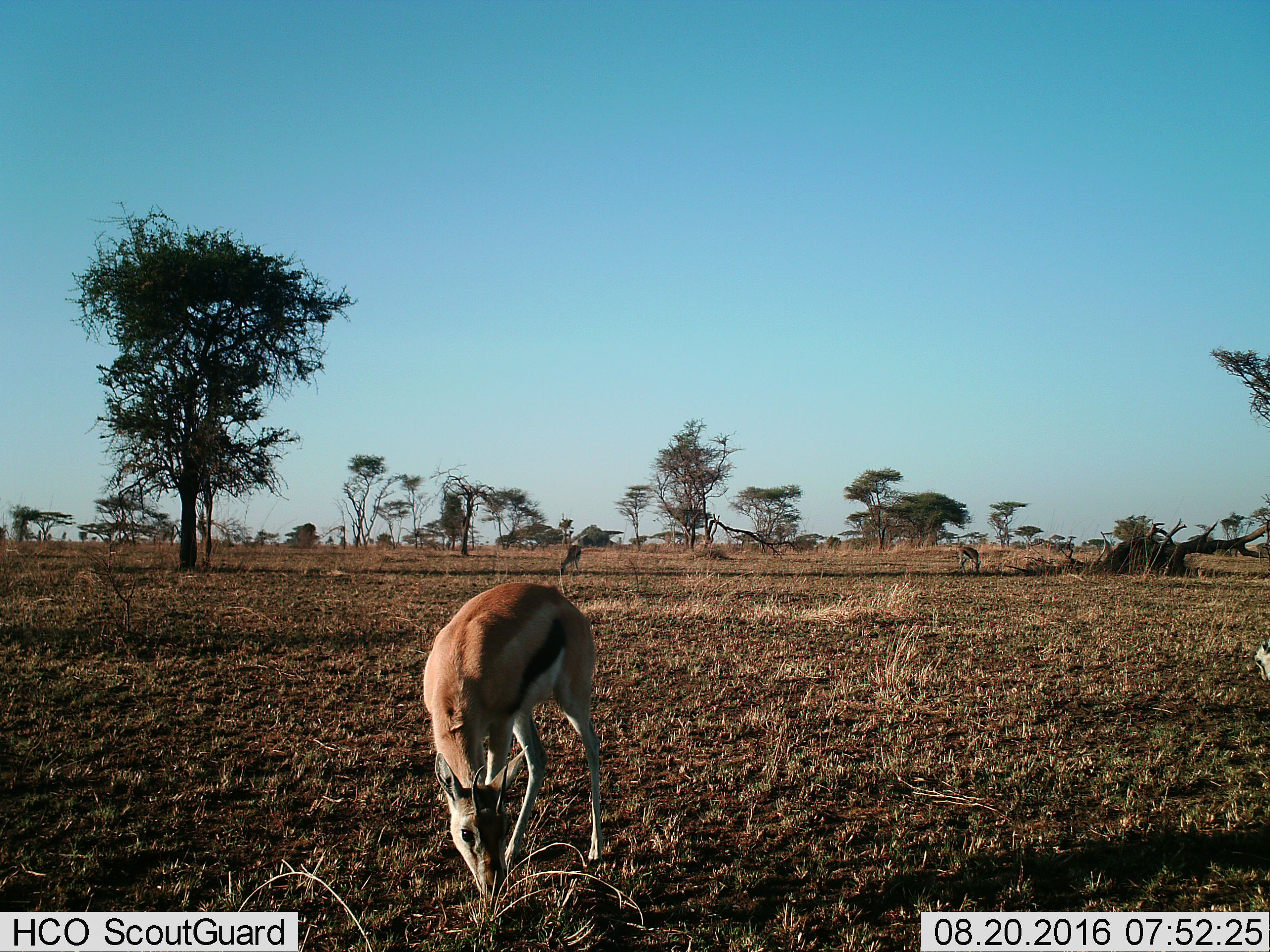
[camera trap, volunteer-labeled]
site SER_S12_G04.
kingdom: Animalia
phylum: Chordata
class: Mammalia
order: Artiodactyla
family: Bovidae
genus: Eudorcas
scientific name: Eudorcas thomsonii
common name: thomson's gazelle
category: gazellethomsons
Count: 3.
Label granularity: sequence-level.